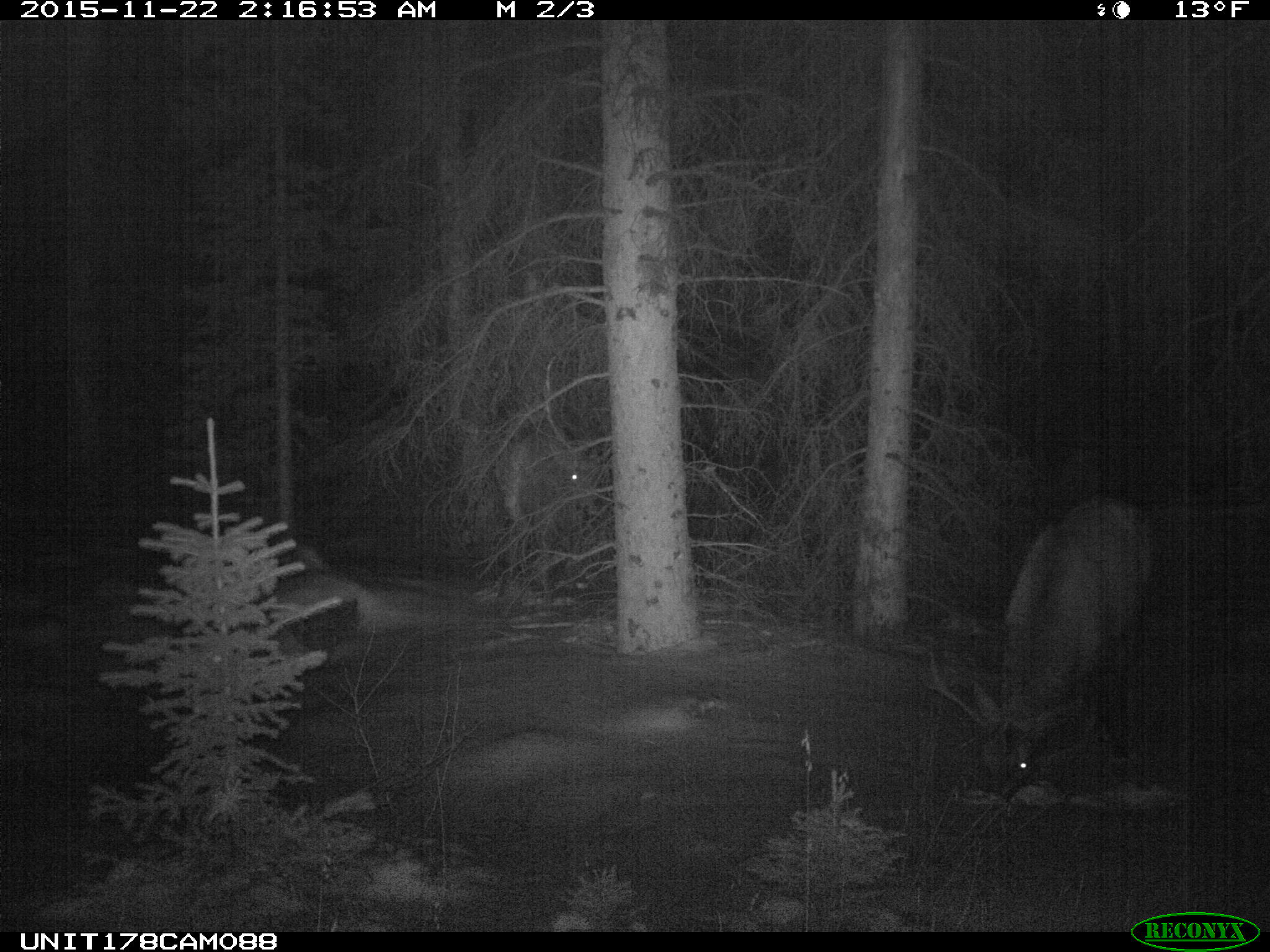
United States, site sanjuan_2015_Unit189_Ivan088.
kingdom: Animalia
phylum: Chordata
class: Mammalia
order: Artiodactyla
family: Cervidae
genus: Cervus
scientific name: Cervus elaphus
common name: red deer